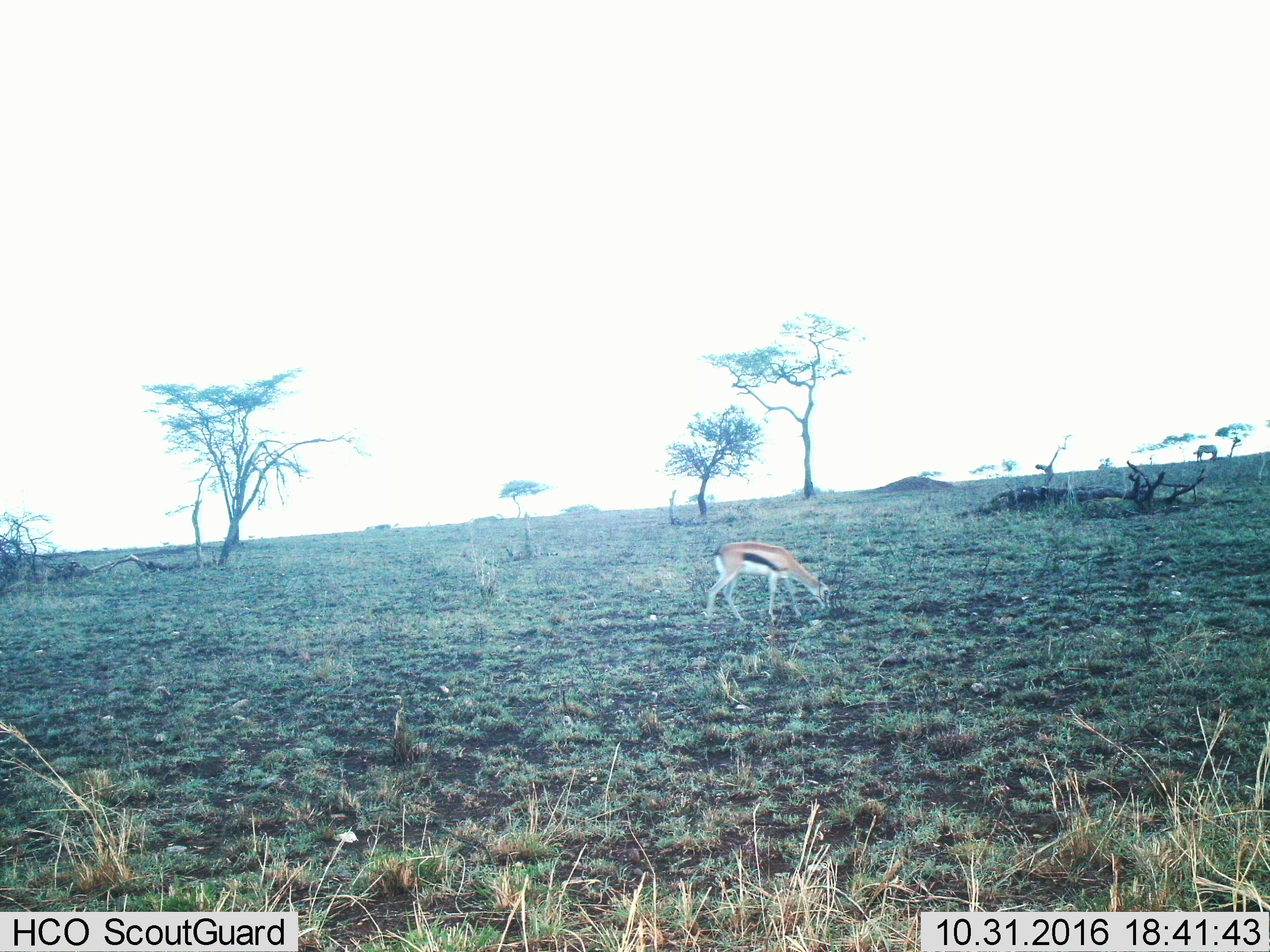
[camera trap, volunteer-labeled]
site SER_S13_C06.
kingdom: Animalia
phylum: Chordata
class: Mammalia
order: Artiodactyla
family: Bovidae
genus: Eudorcas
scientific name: Eudorcas thomsonii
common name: thomson's gazelle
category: gazellethomsons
Gazellethomsons (thomson's gazelle) (Eudorcas thomsonii), count 1. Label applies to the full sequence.